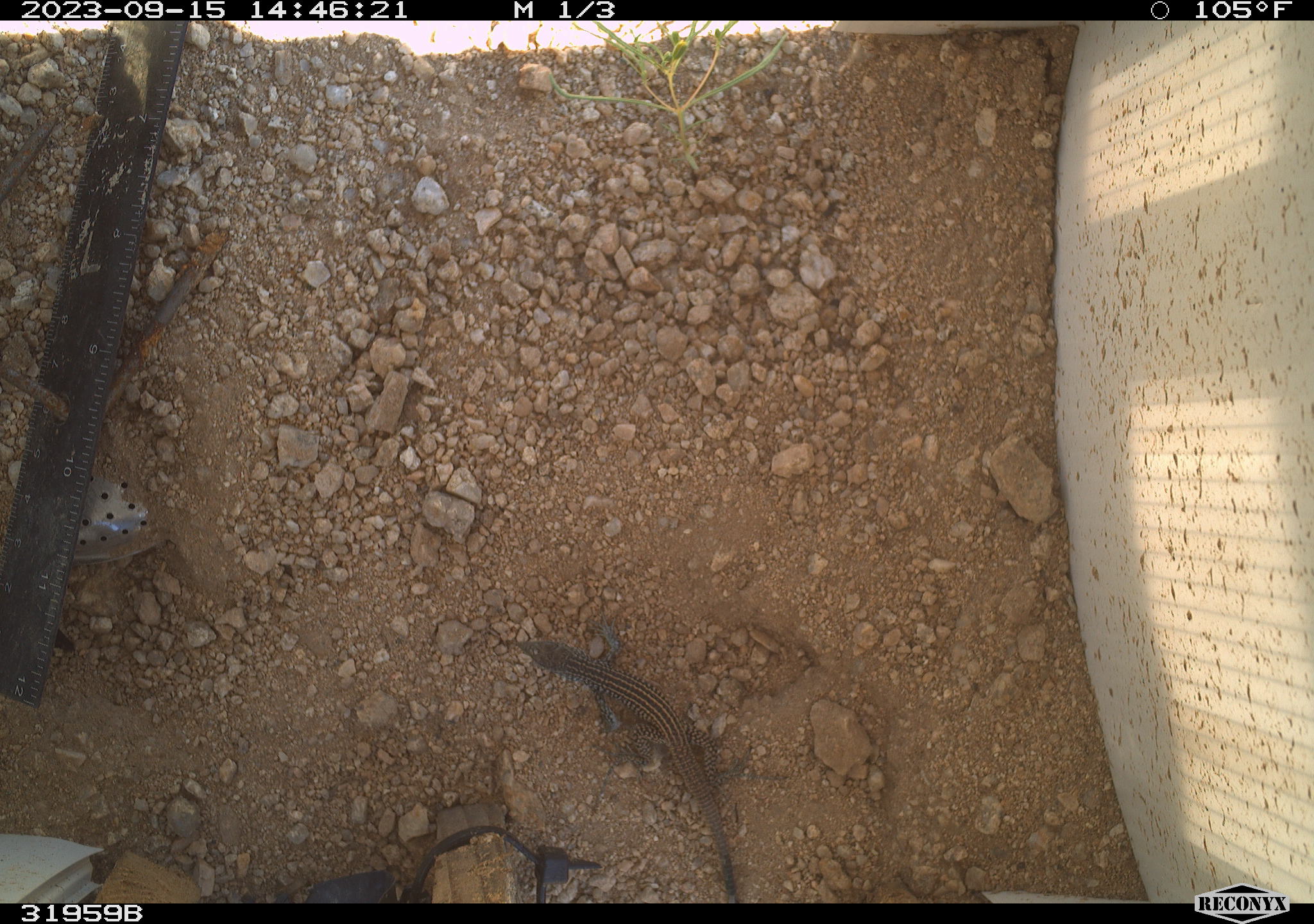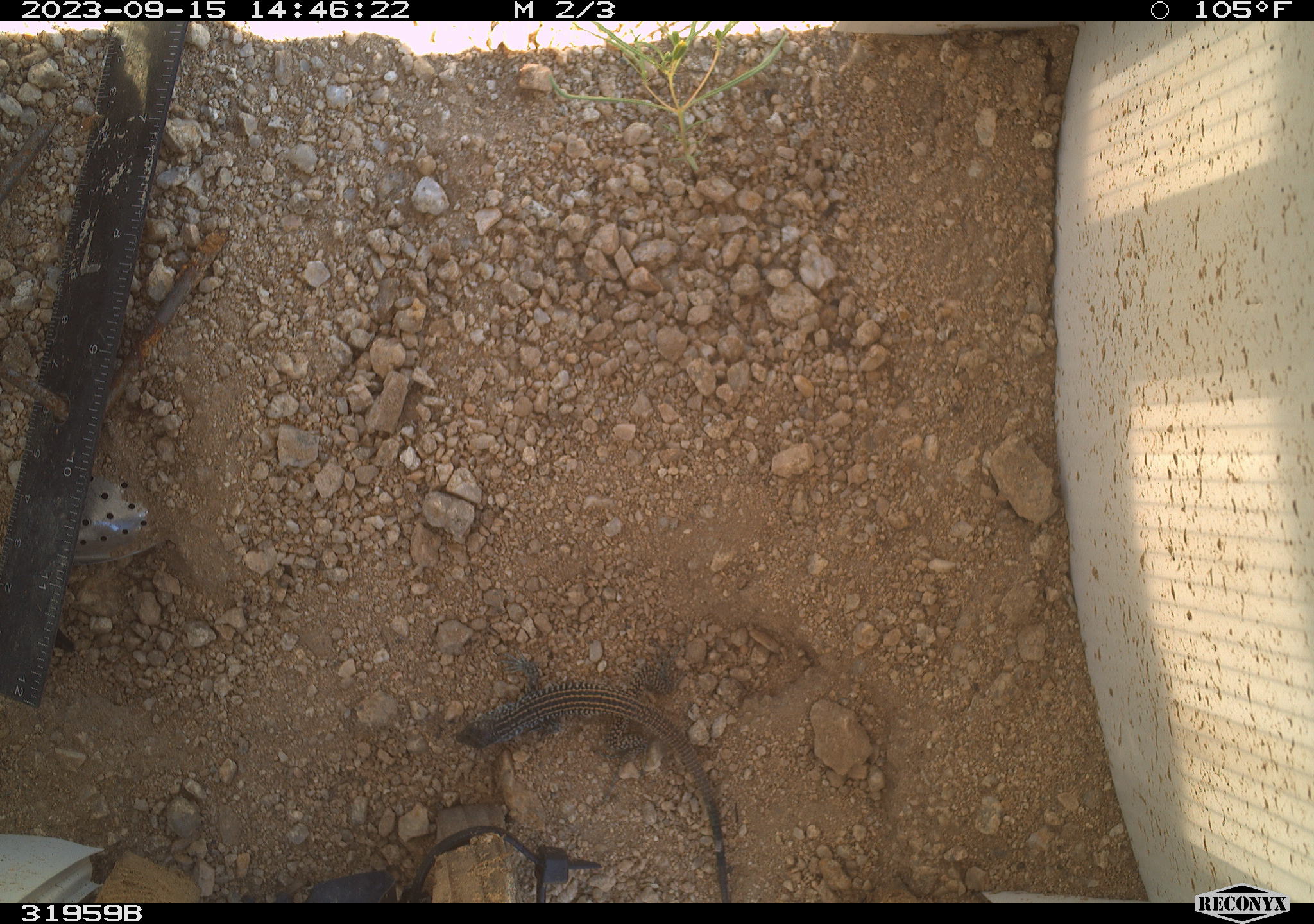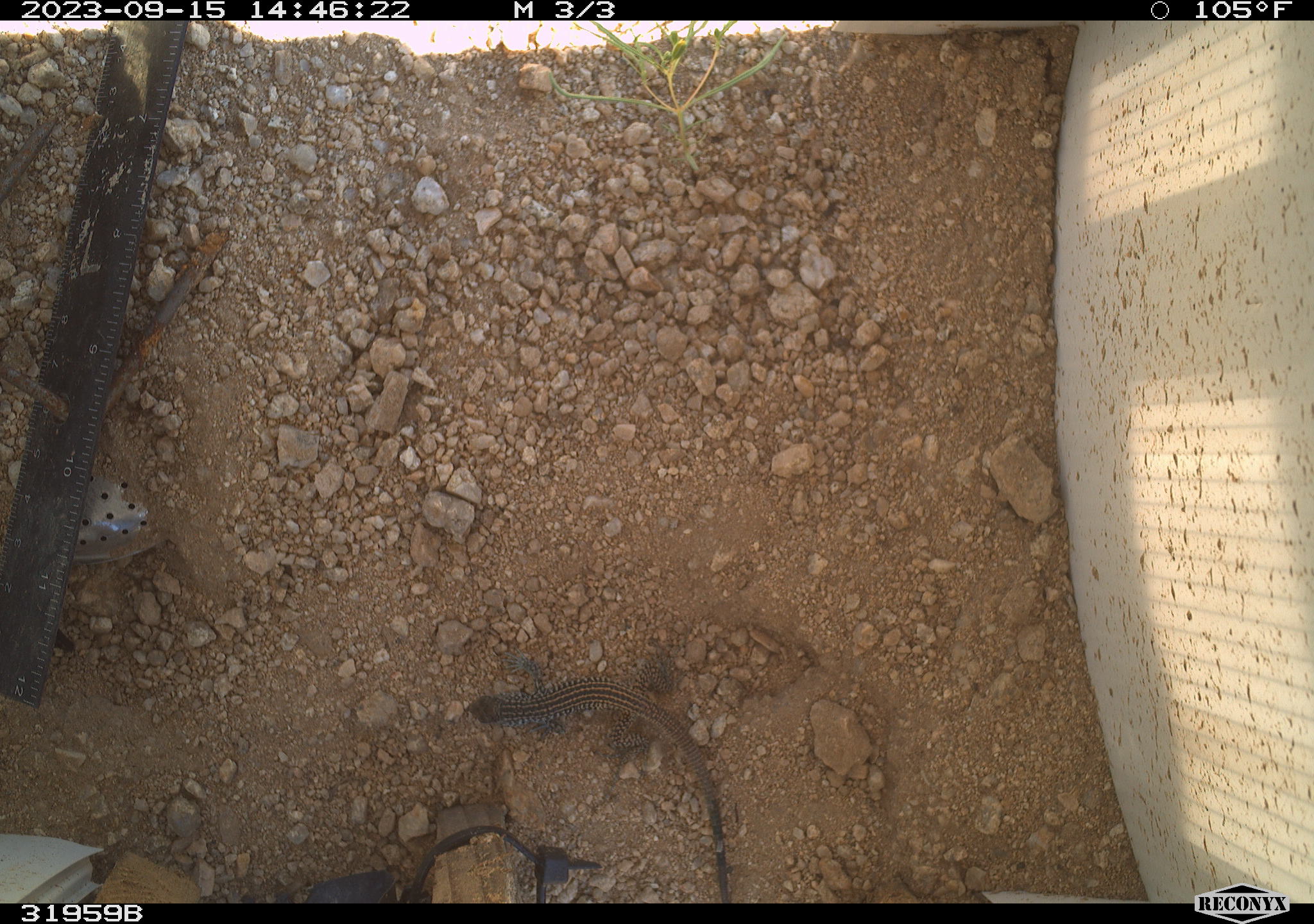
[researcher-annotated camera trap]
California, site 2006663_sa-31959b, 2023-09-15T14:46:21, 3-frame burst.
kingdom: Animalia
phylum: Chordata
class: Reptilia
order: Squamata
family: Teiidae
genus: Aspidoscelis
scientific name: Aspidoscelis tigris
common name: western whiptail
Western whiptail (Aspidoscelis tigris).